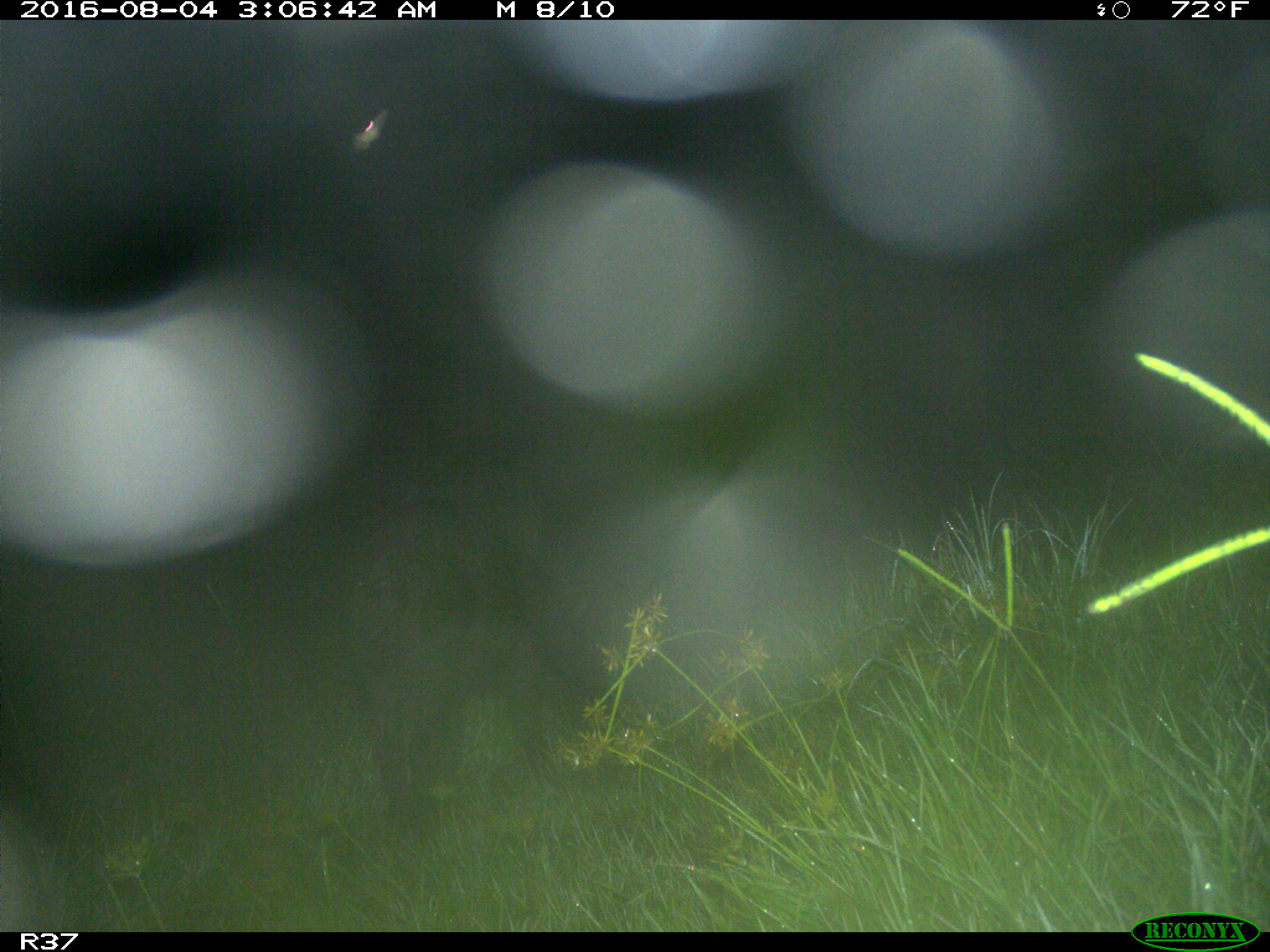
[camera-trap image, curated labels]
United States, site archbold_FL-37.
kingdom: Animalia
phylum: Chordata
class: Mammalia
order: Artiodactyla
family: Suidae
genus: Sus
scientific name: Sus scrofa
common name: wild boar